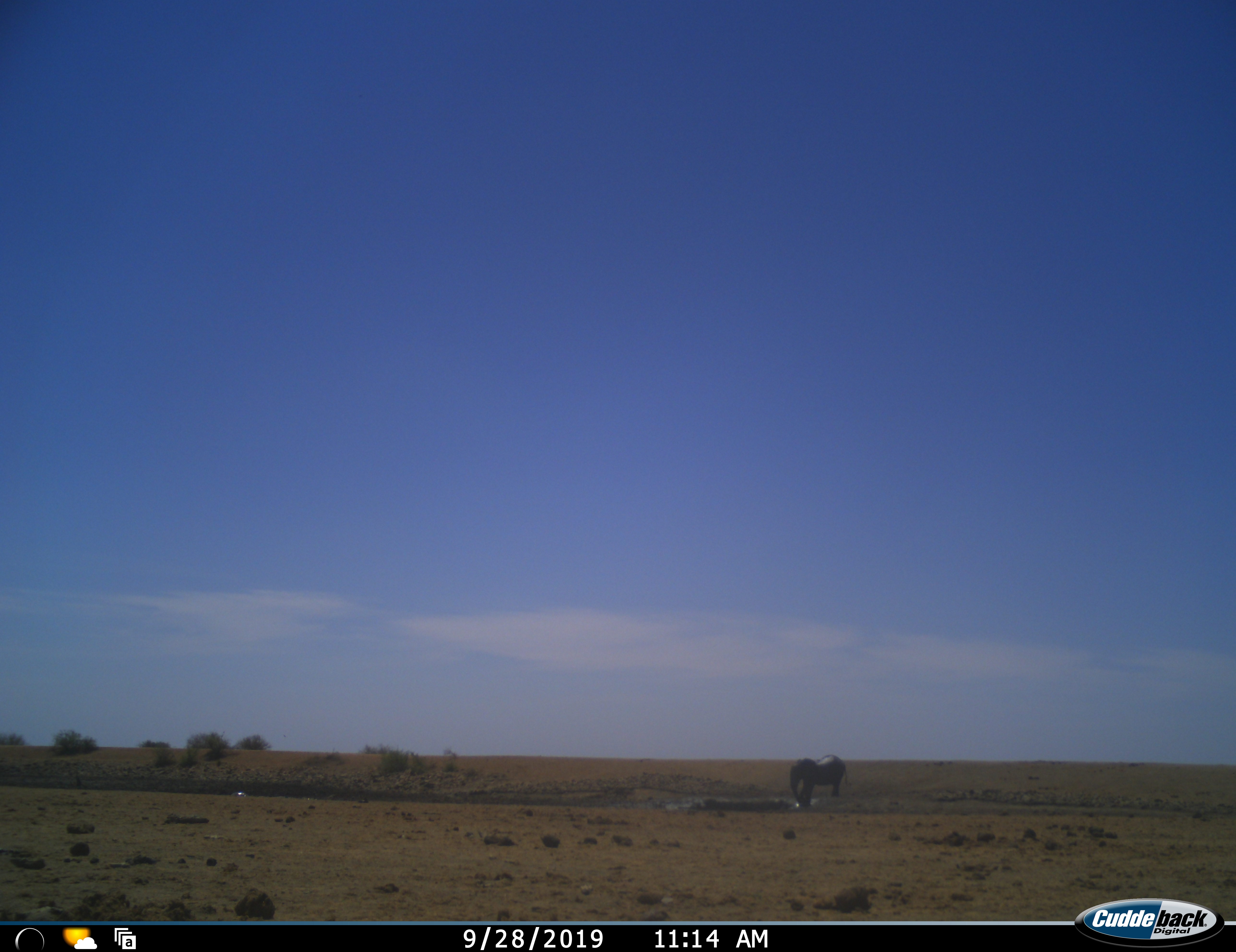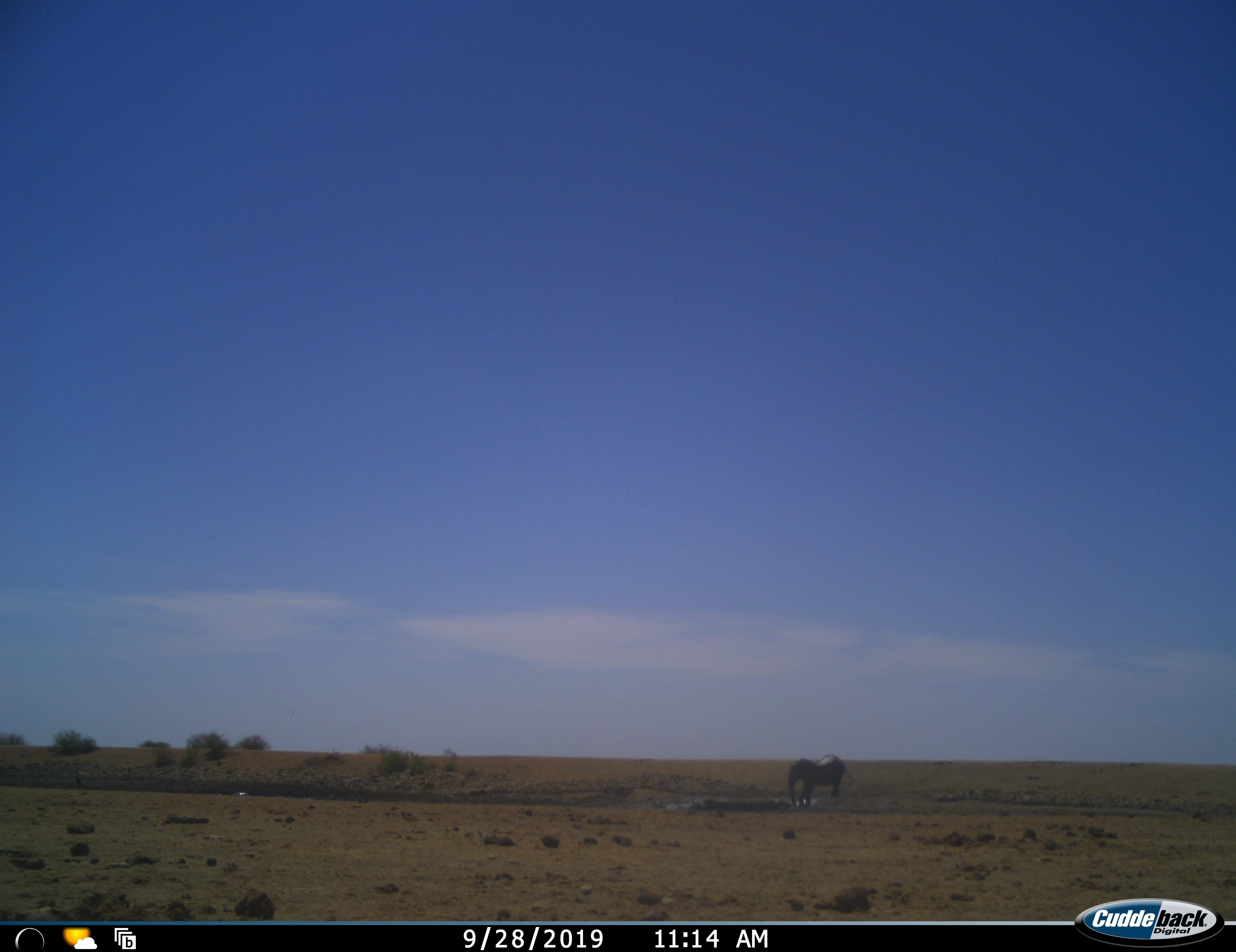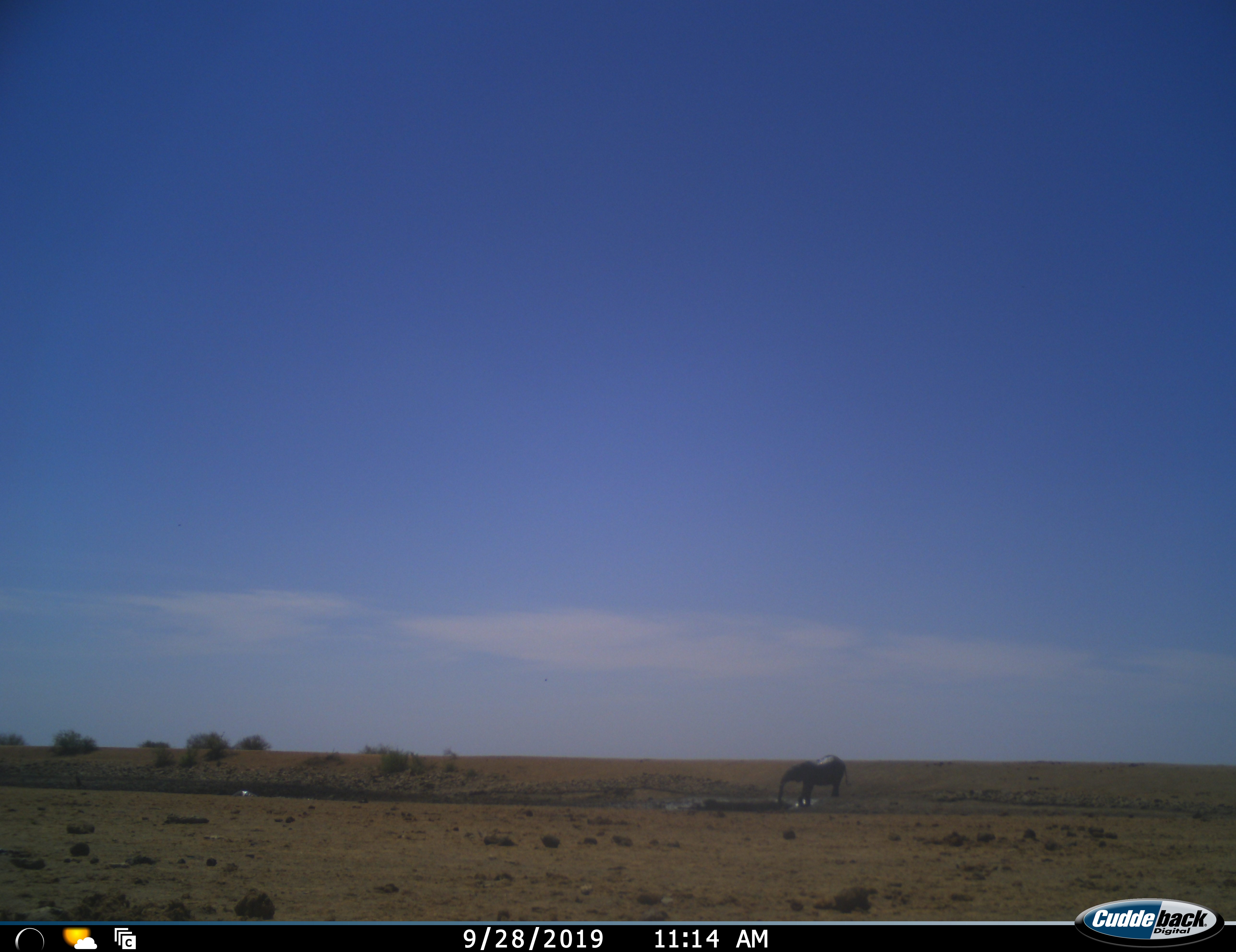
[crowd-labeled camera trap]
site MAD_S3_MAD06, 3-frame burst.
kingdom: Animalia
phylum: Chordata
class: Mammalia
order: Proboscidea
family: Elephantidae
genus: Loxodonta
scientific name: Loxodonta africana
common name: african bush elephant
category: elephant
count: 1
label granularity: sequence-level